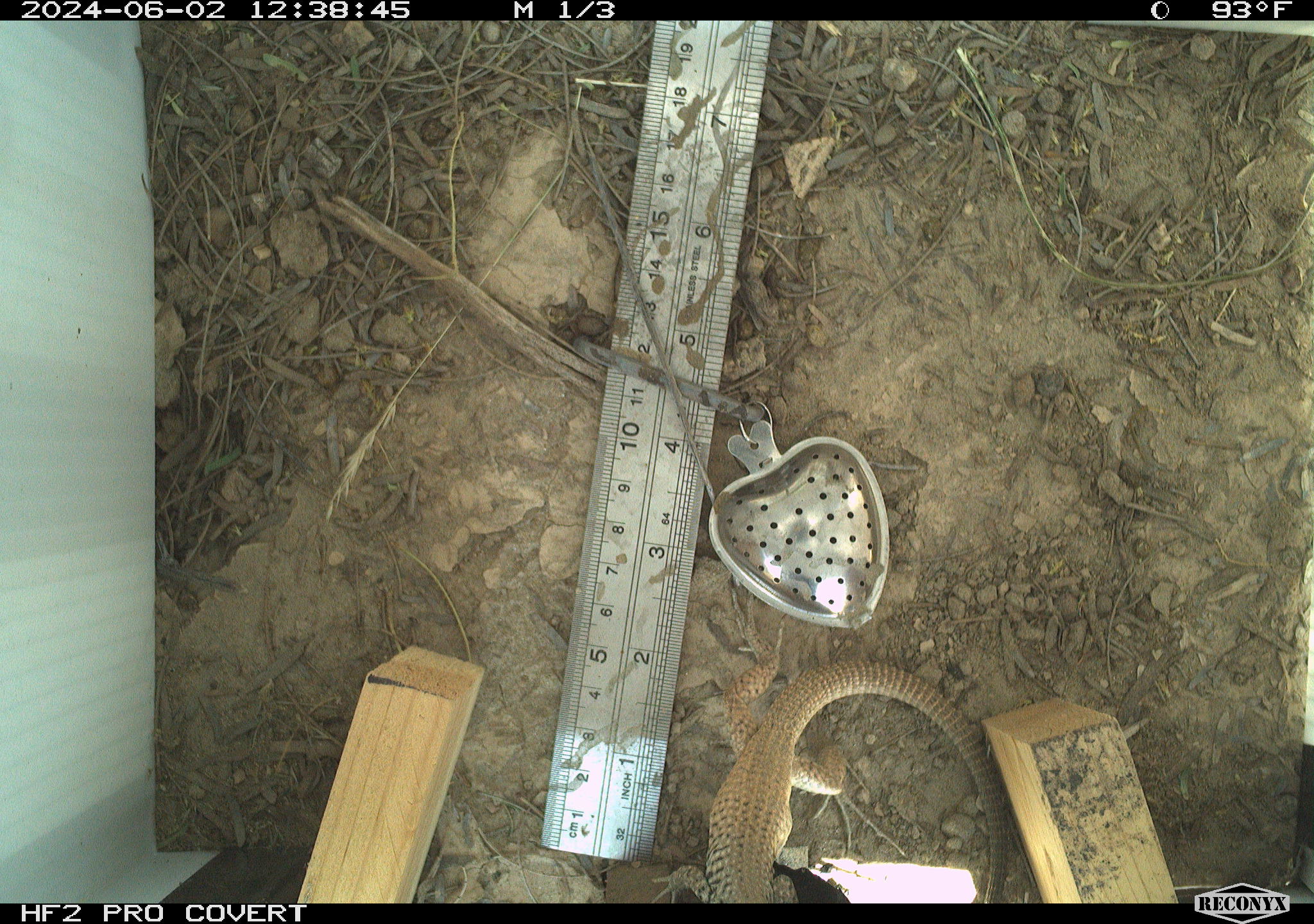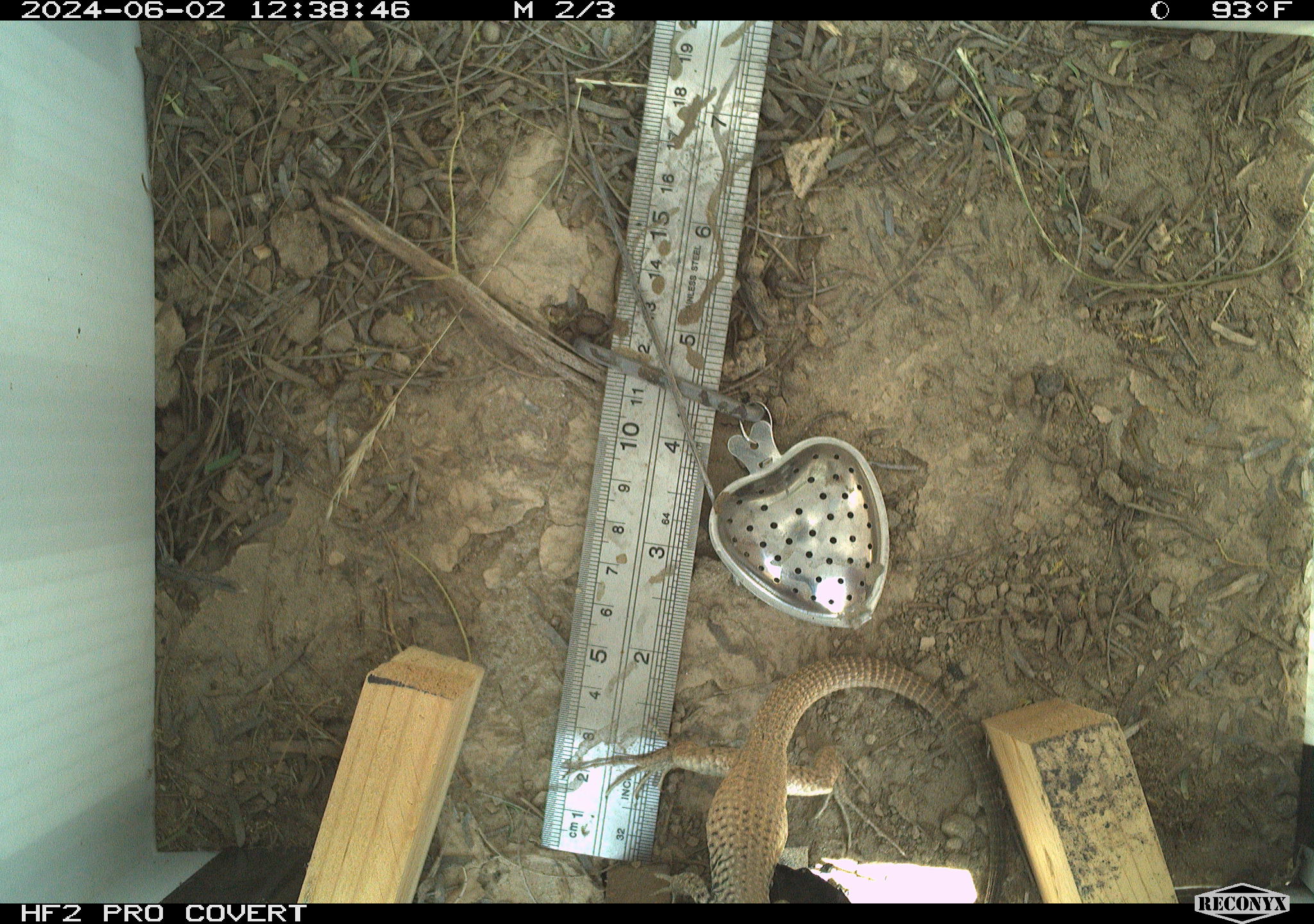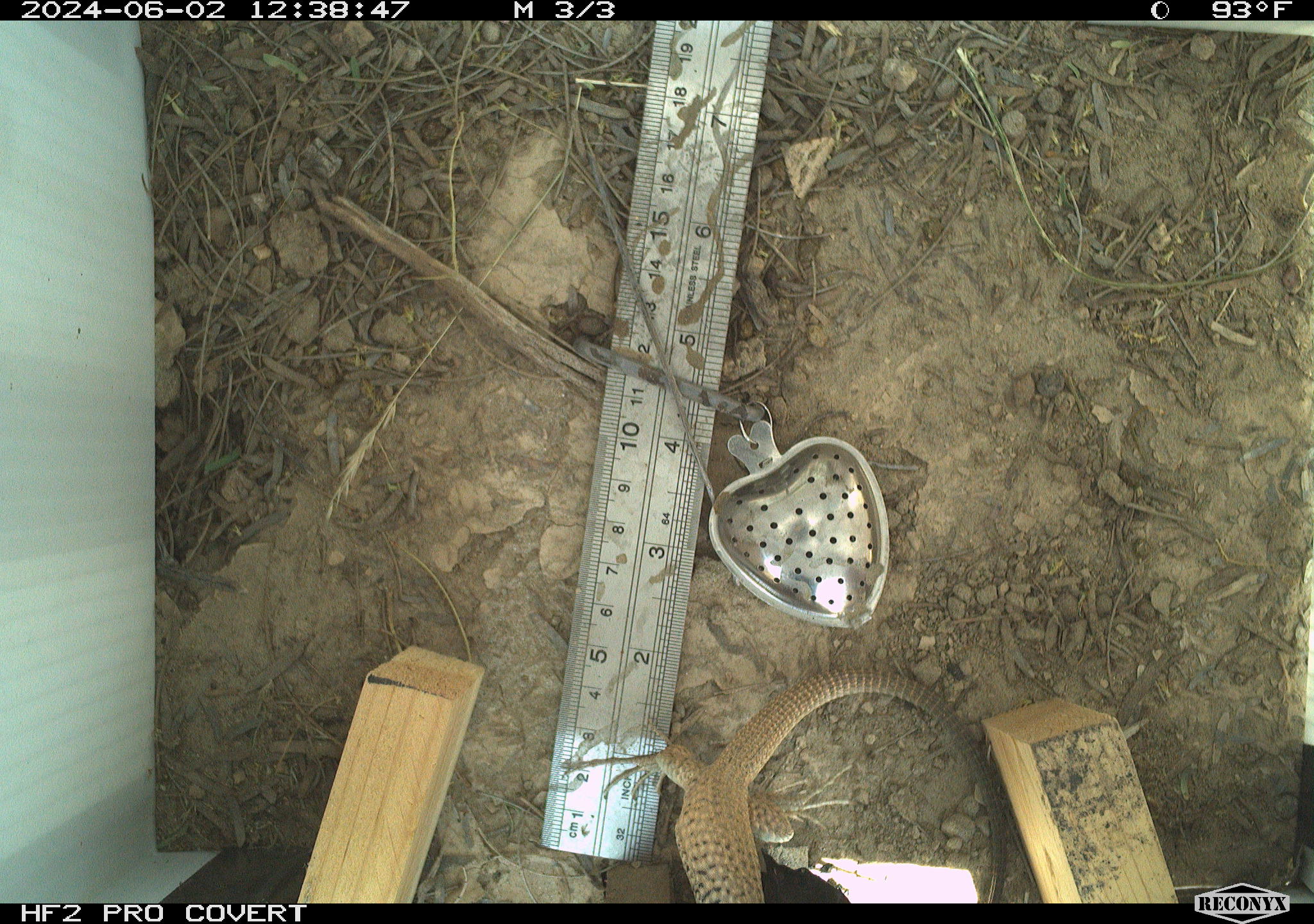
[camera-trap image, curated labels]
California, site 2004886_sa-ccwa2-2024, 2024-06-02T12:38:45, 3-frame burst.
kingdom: Animalia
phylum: Chordata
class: Reptilia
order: Squamata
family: Teiidae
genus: Aspidoscelis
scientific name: Aspidoscelis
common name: whiptail lizards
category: aspidoscelis species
Aspidoscelis species (whiptail lizards) (Aspidoscelis).